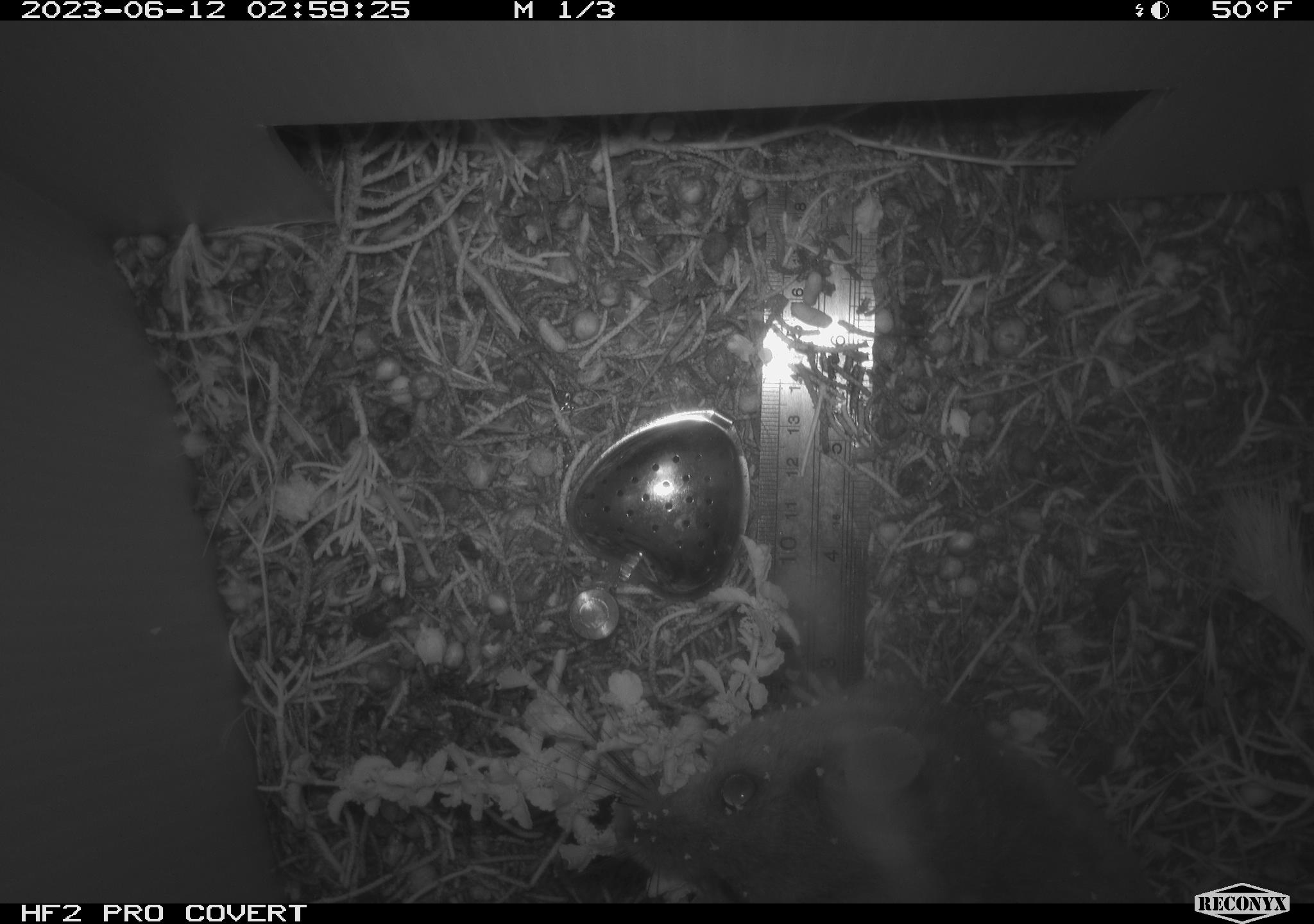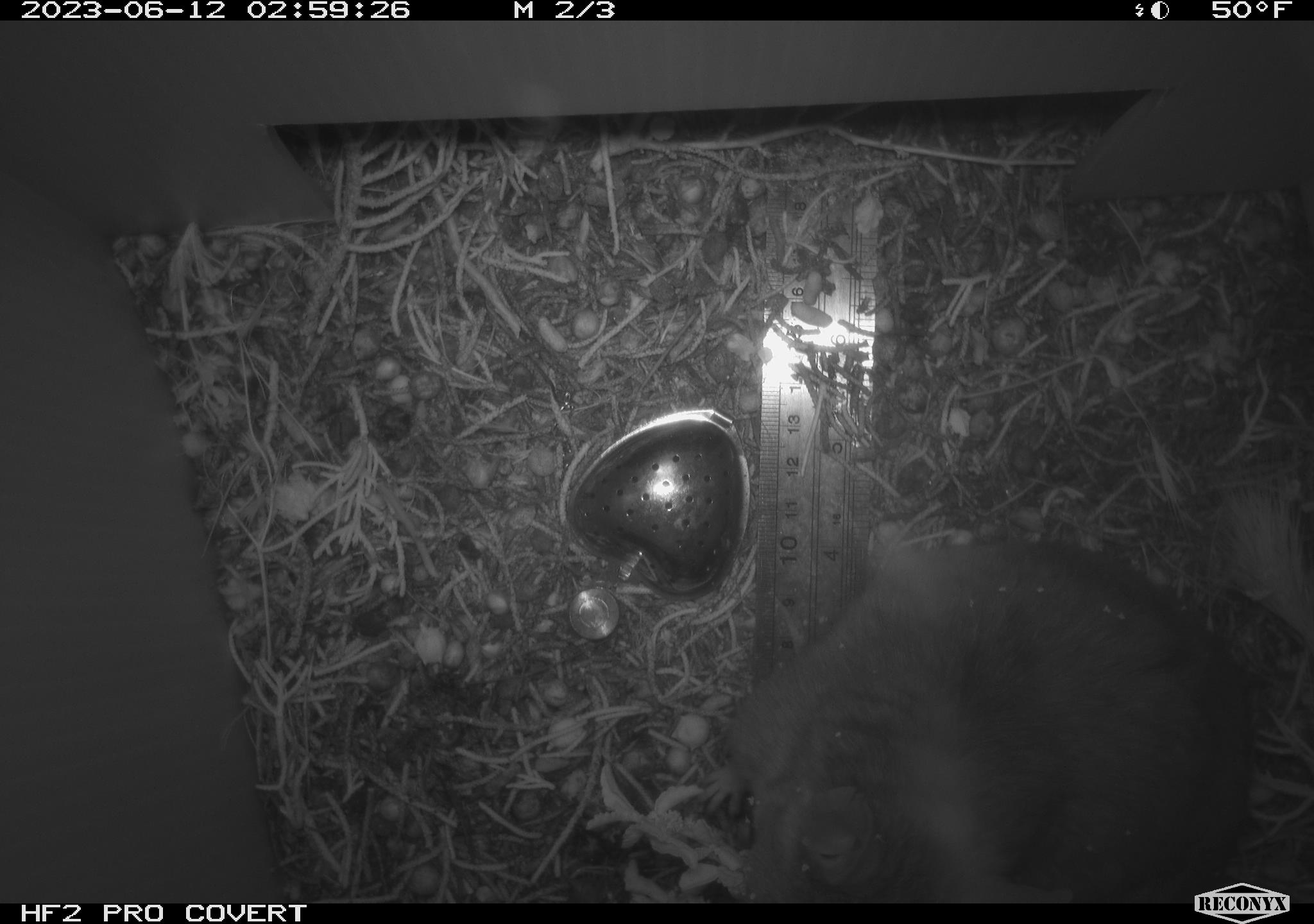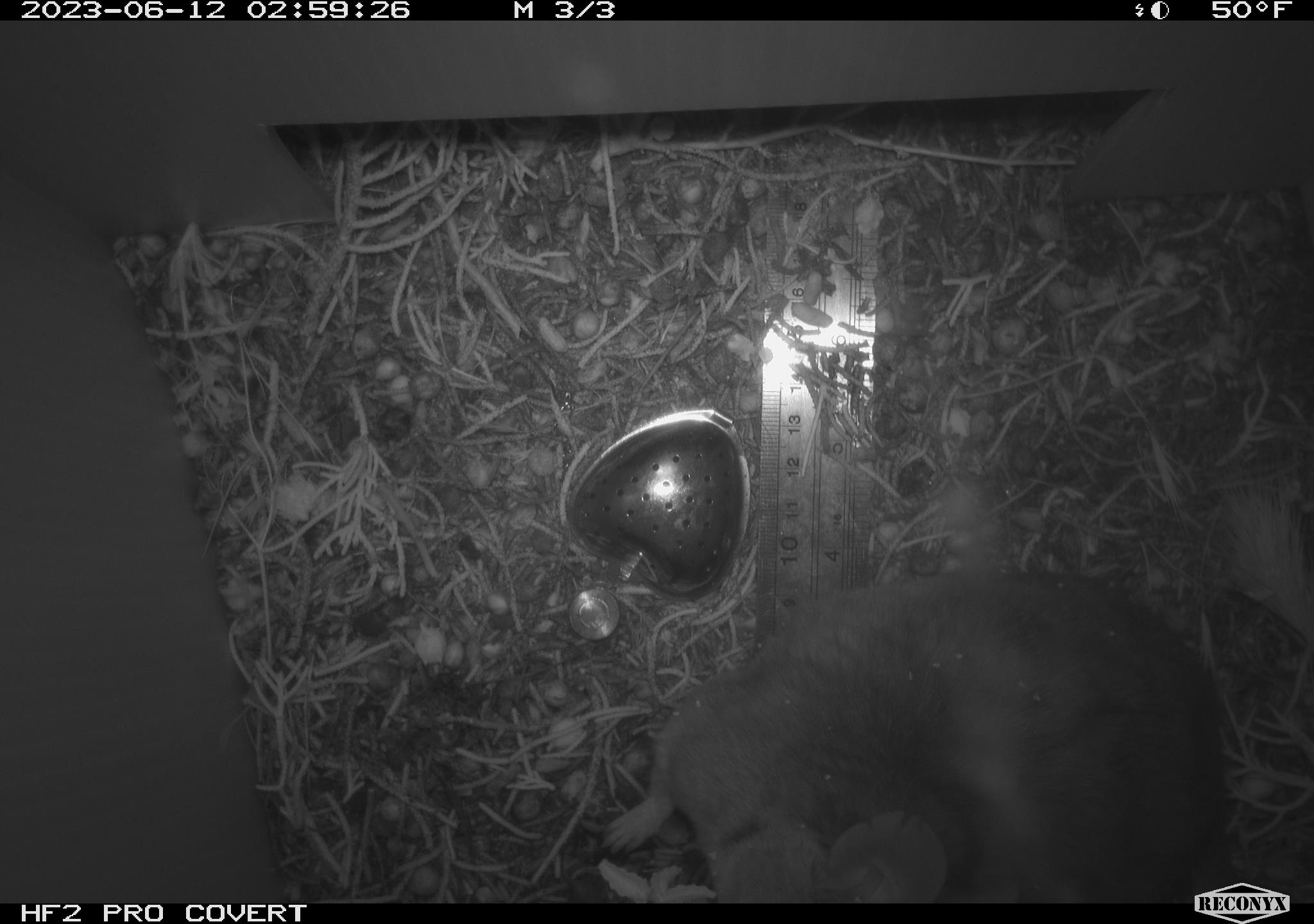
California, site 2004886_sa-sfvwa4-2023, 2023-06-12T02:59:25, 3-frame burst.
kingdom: Animalia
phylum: Chordata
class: Mammalia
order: Rodentia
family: Cricetidae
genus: Neotoma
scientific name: Neotoma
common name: pack rat or woodrat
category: neotoma species